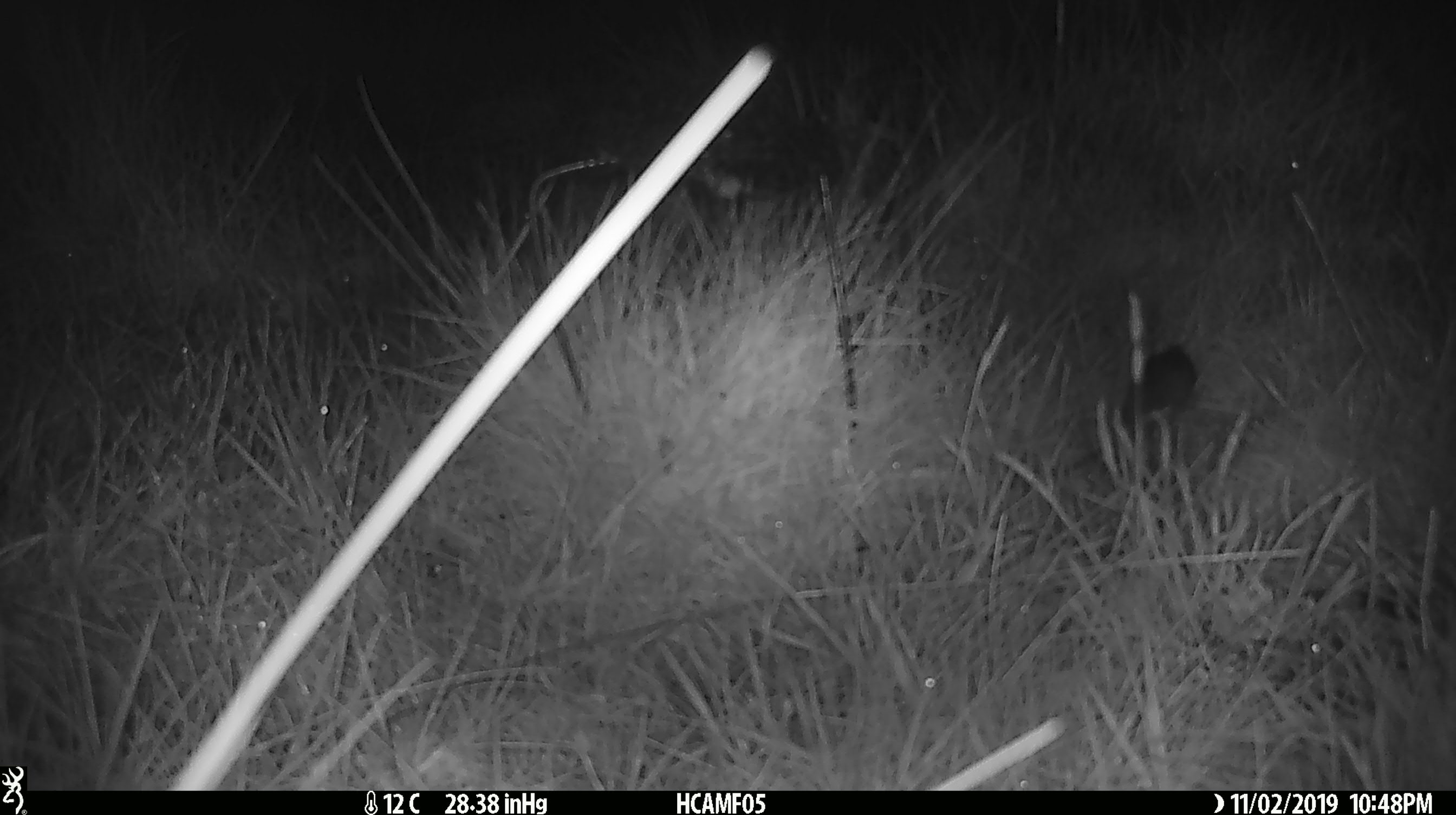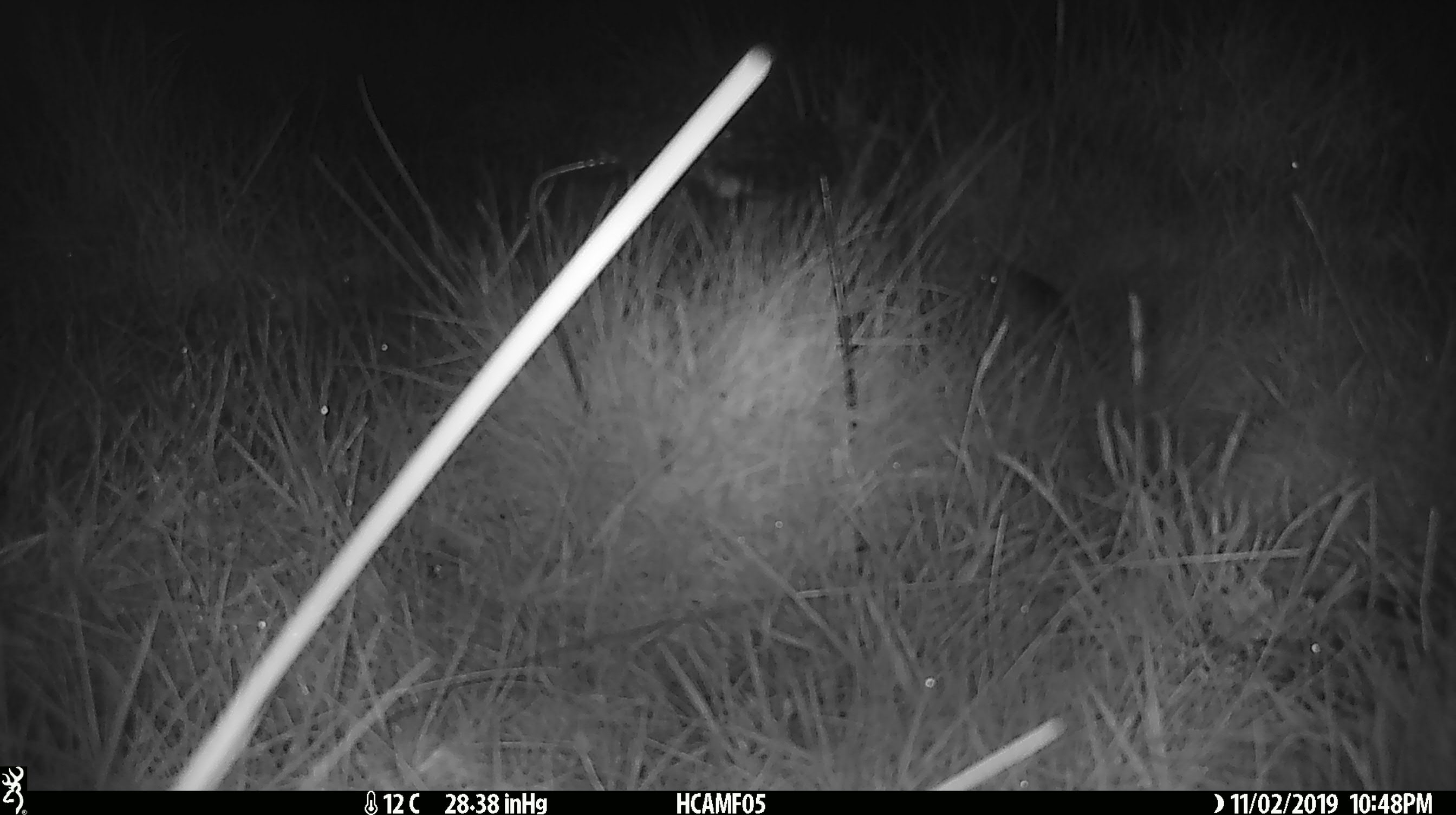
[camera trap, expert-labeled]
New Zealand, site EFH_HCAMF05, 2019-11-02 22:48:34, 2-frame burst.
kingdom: Animalia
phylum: Chordata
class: Mammalia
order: Rodentia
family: Muridae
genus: Mus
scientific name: Mus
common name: mouse